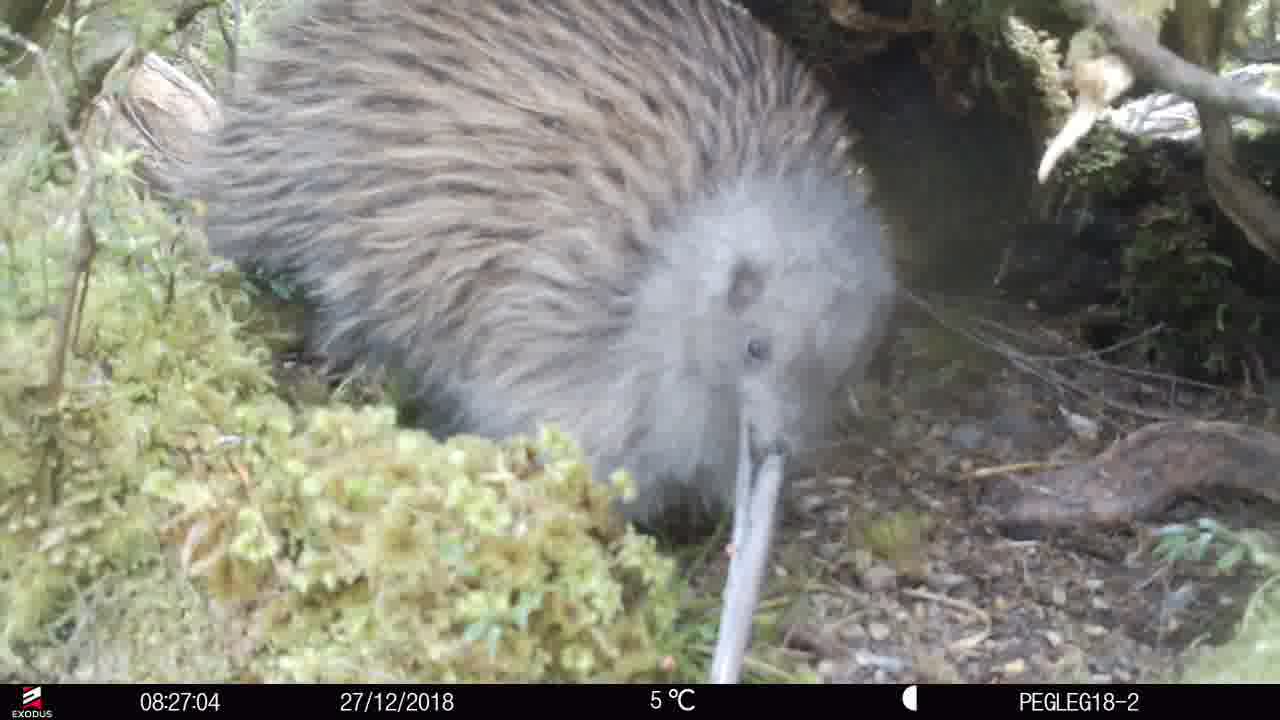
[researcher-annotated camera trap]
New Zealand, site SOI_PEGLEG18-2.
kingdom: Animalia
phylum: Chordata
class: Aves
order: Apterygiformes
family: Apterygidae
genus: Apteryx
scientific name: Apteryx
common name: kiwi